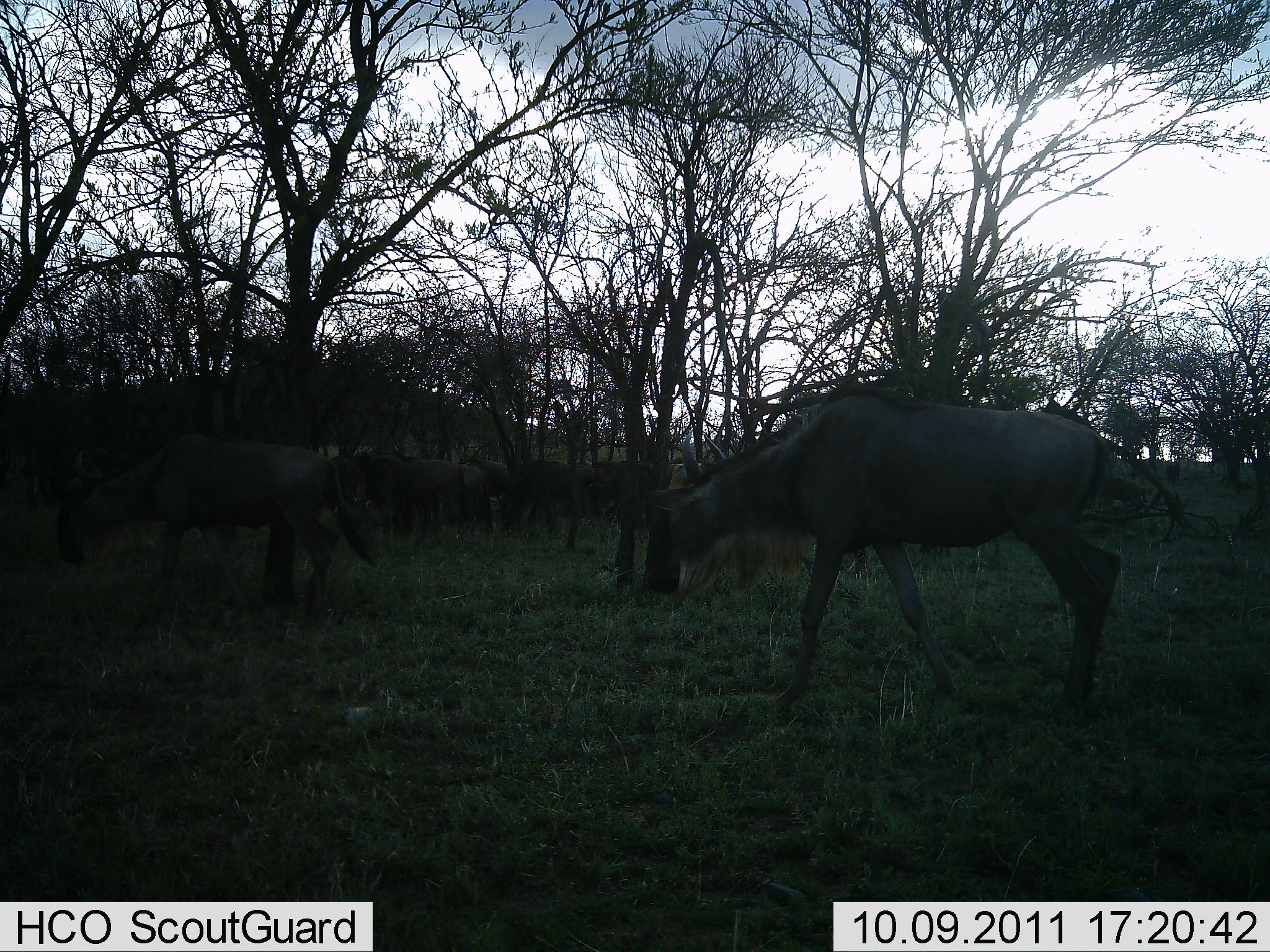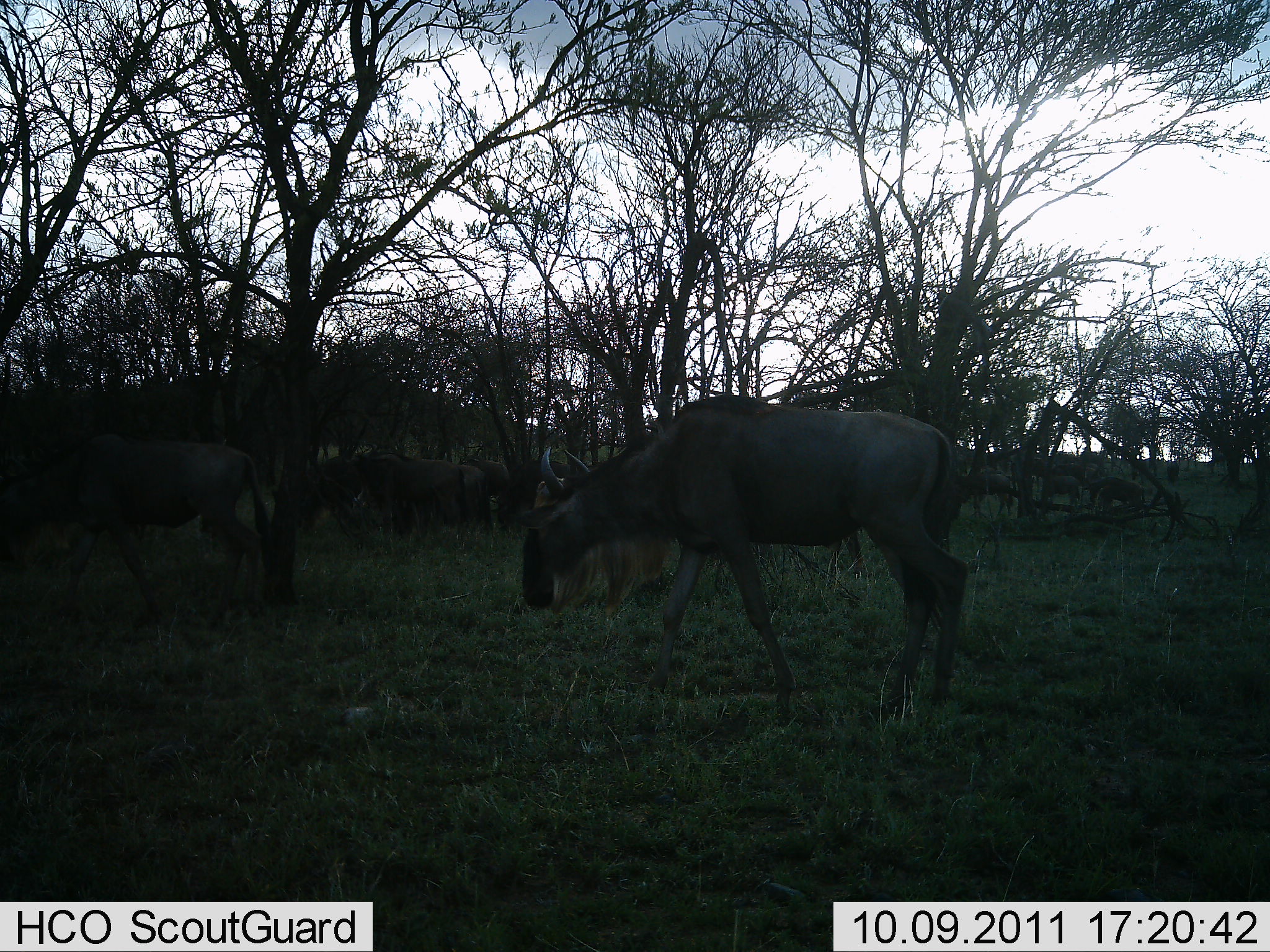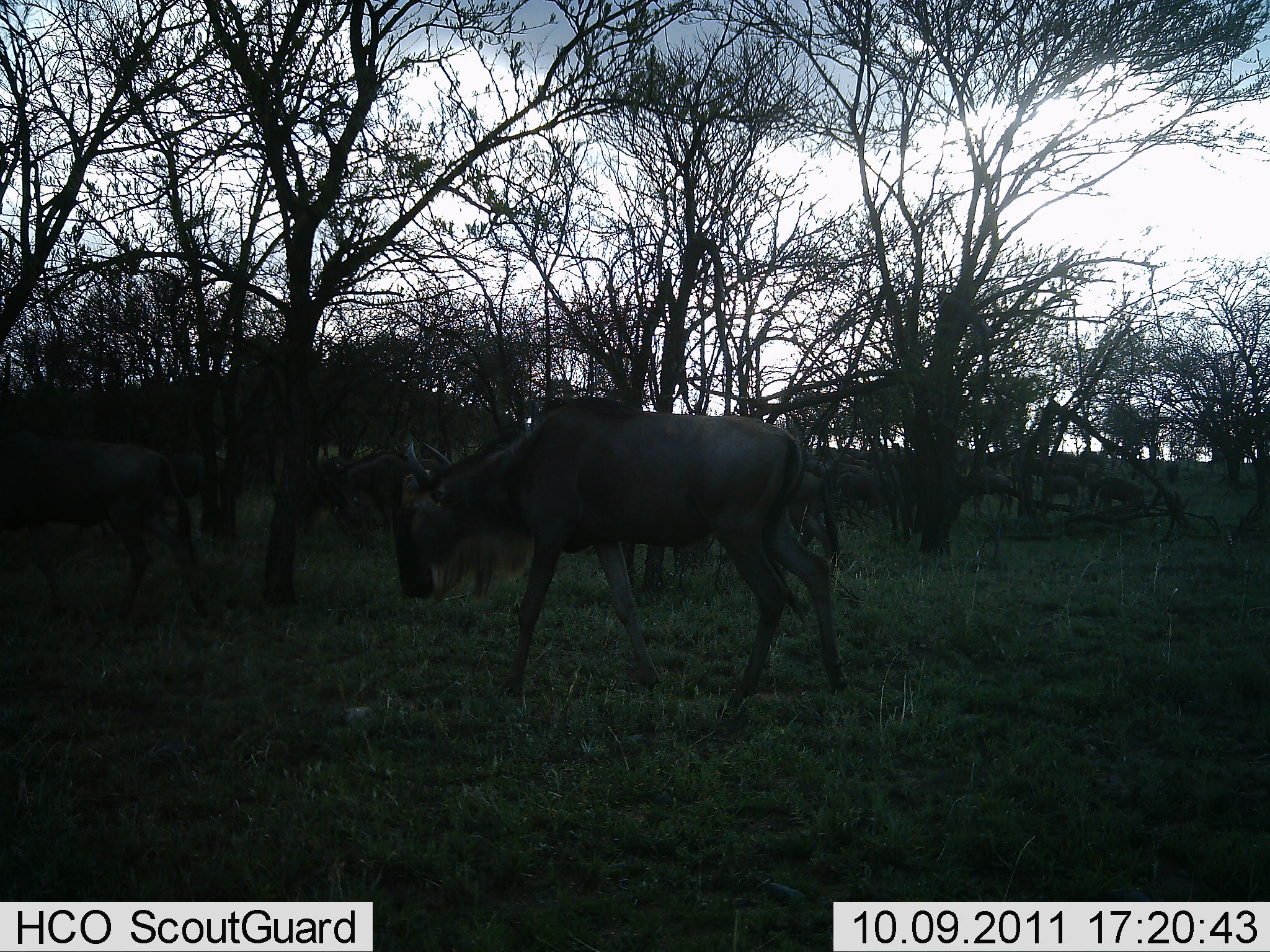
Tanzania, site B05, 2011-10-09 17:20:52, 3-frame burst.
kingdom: Animalia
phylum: Chordata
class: Mammalia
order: Artiodactyla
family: Bovidae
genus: Connochaetes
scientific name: Connochaetes taurinus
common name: blue wildebeest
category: wildebeest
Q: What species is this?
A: Wildebeest (blue wildebeest) (Connochaetes taurinus).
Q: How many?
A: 11-50.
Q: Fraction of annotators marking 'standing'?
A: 20%.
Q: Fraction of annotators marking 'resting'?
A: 10%.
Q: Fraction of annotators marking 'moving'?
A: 90%.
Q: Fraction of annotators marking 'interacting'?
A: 0%.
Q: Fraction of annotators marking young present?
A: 0%.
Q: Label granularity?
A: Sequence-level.